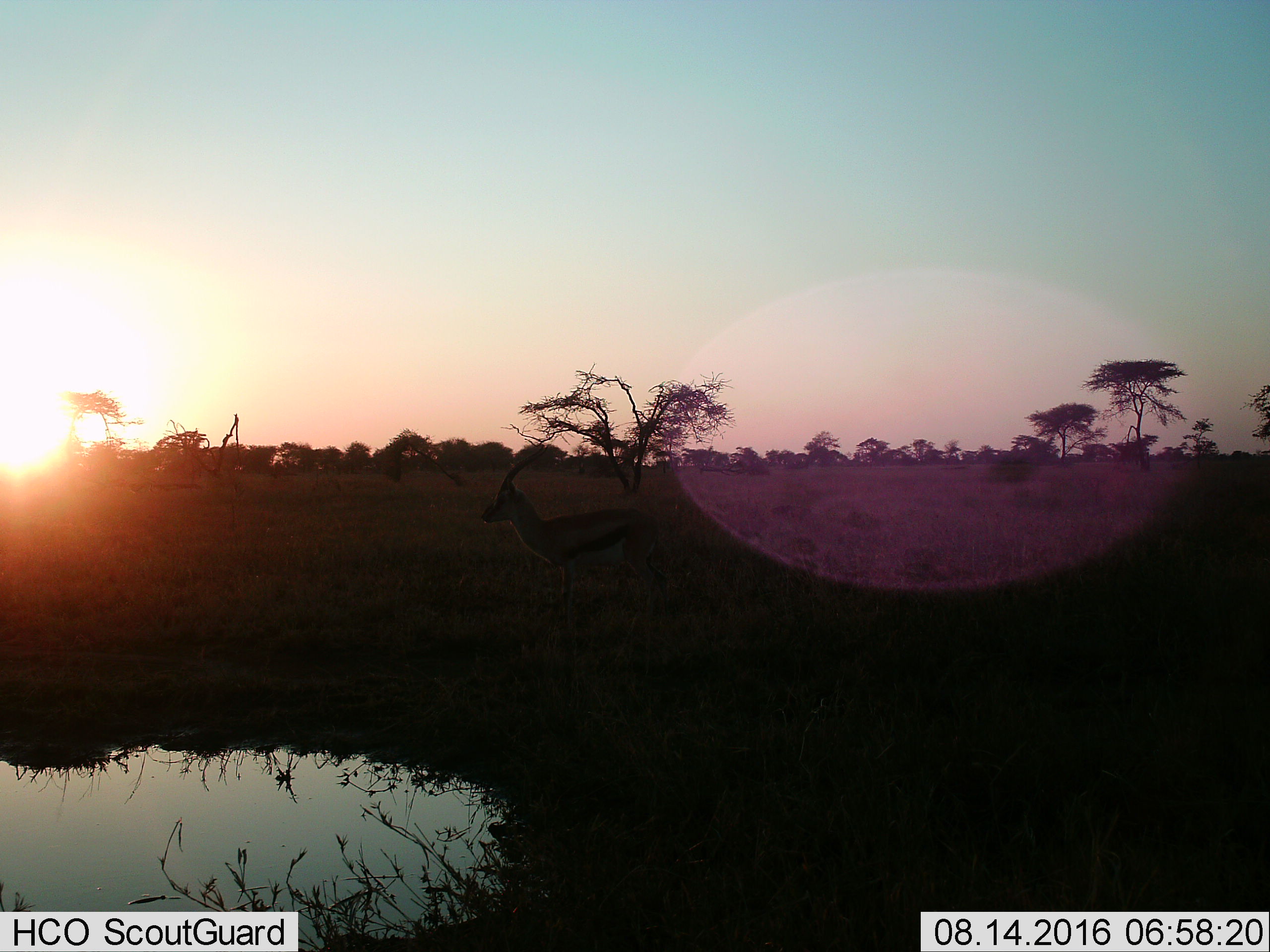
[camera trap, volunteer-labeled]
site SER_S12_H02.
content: unidentified animal